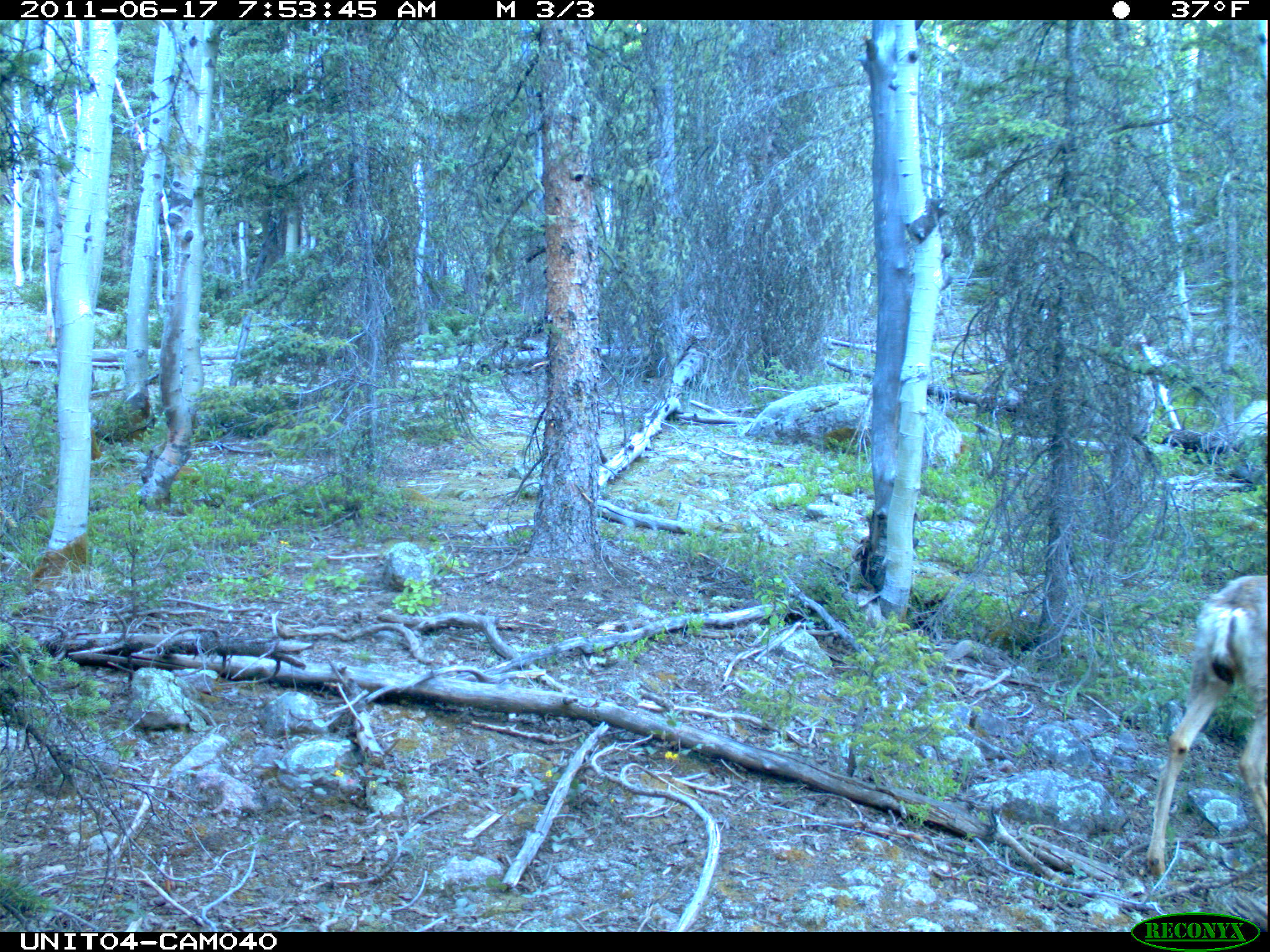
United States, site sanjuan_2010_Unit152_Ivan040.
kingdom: Animalia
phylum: Chordata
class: Mammalia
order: Artiodactyla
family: Cervidae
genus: Odocoileus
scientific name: Odocoileus hemionus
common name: mule deer